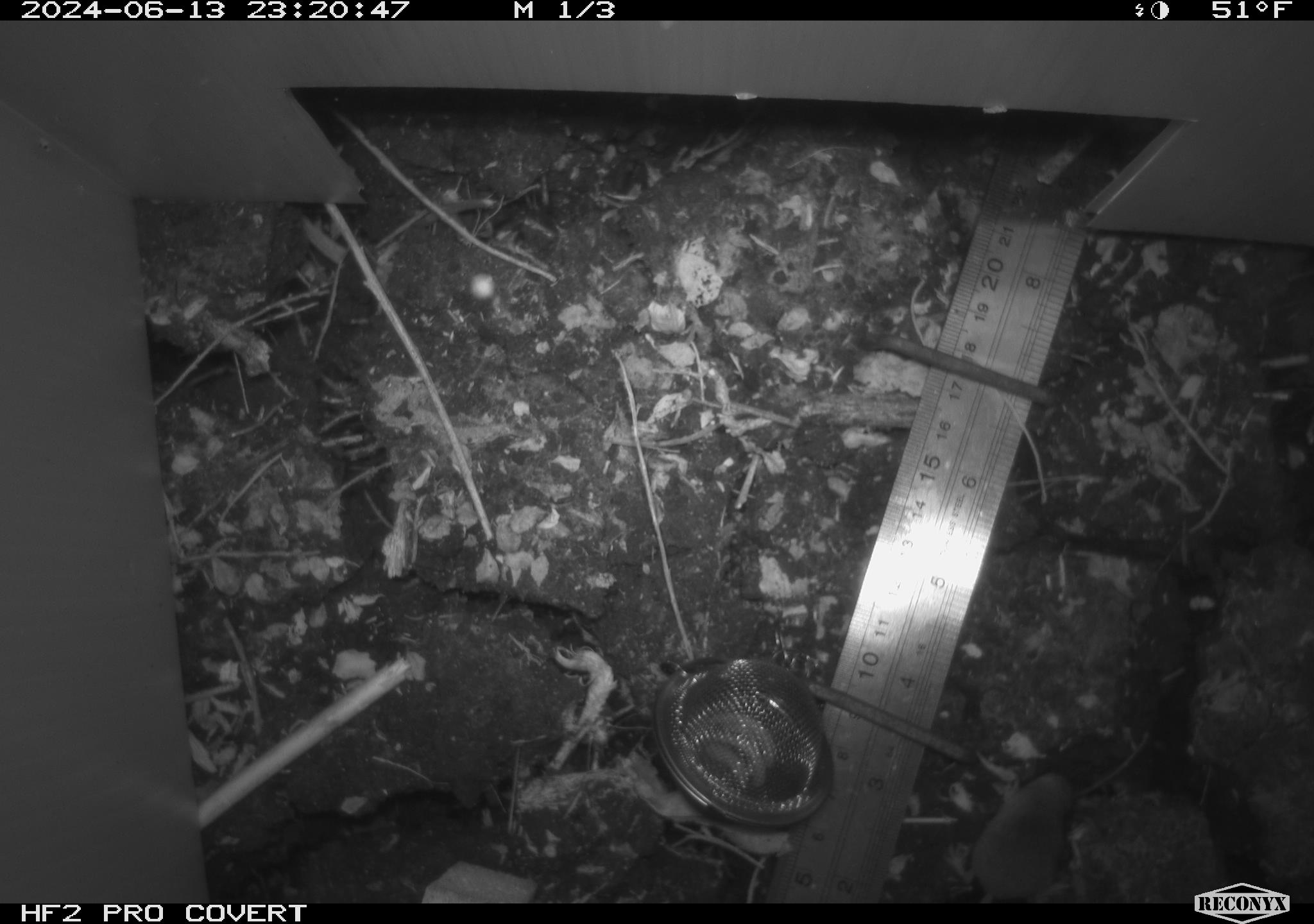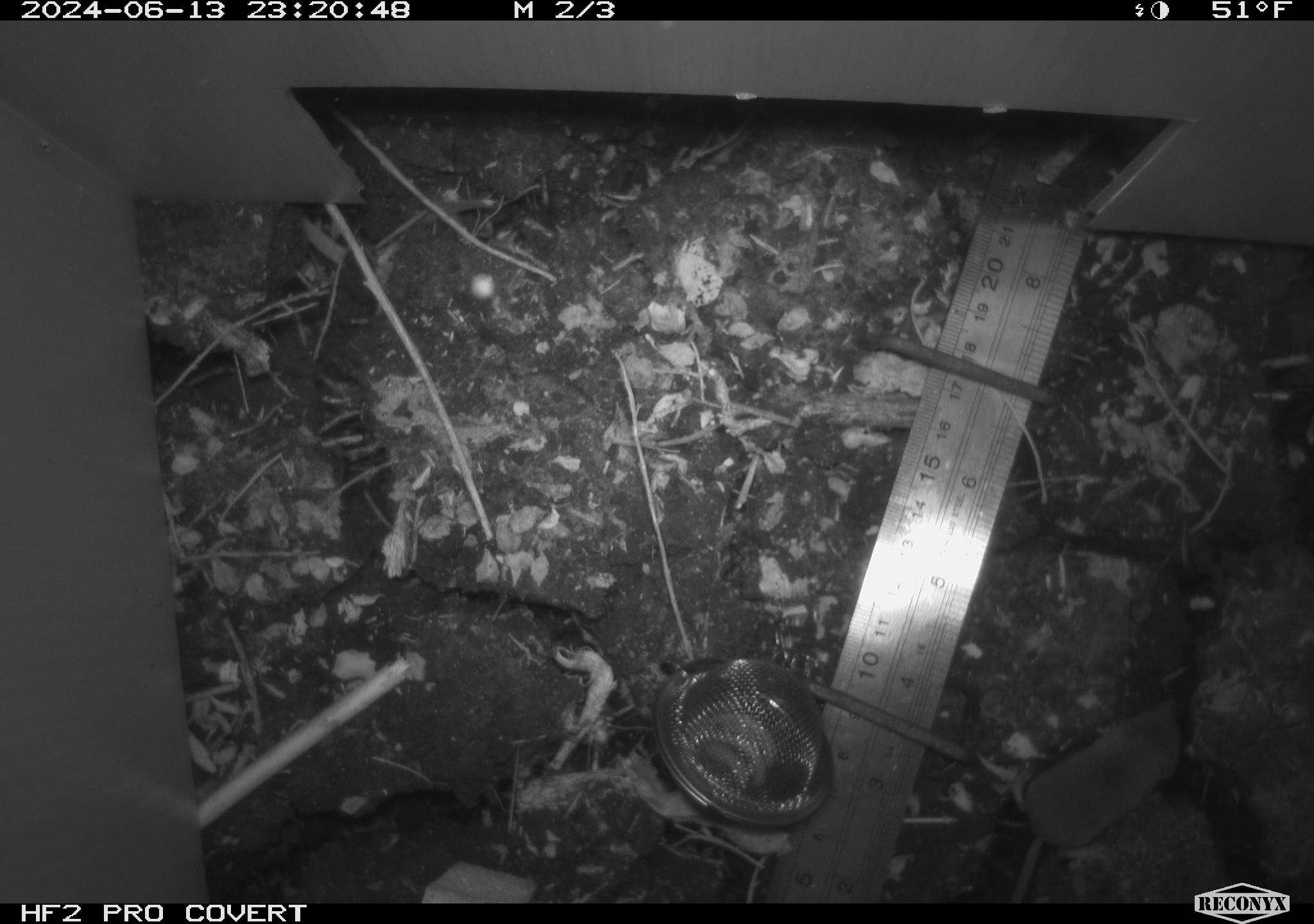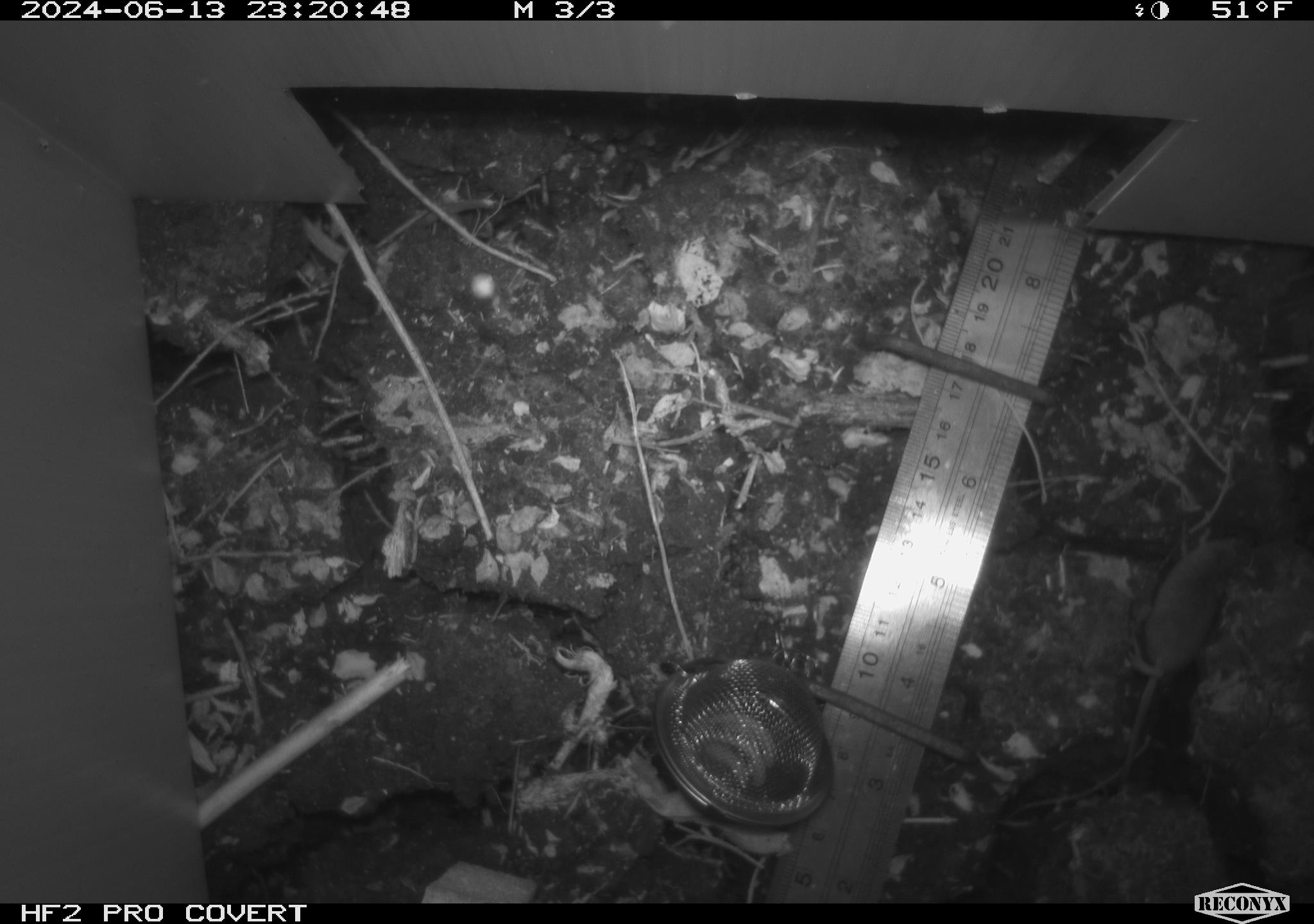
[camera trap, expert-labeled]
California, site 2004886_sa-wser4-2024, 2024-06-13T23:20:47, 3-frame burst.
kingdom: Animalia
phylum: Chordata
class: Mammalia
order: Eulipotyphla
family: Soricidae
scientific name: Soricidae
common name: shrews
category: soricidae family